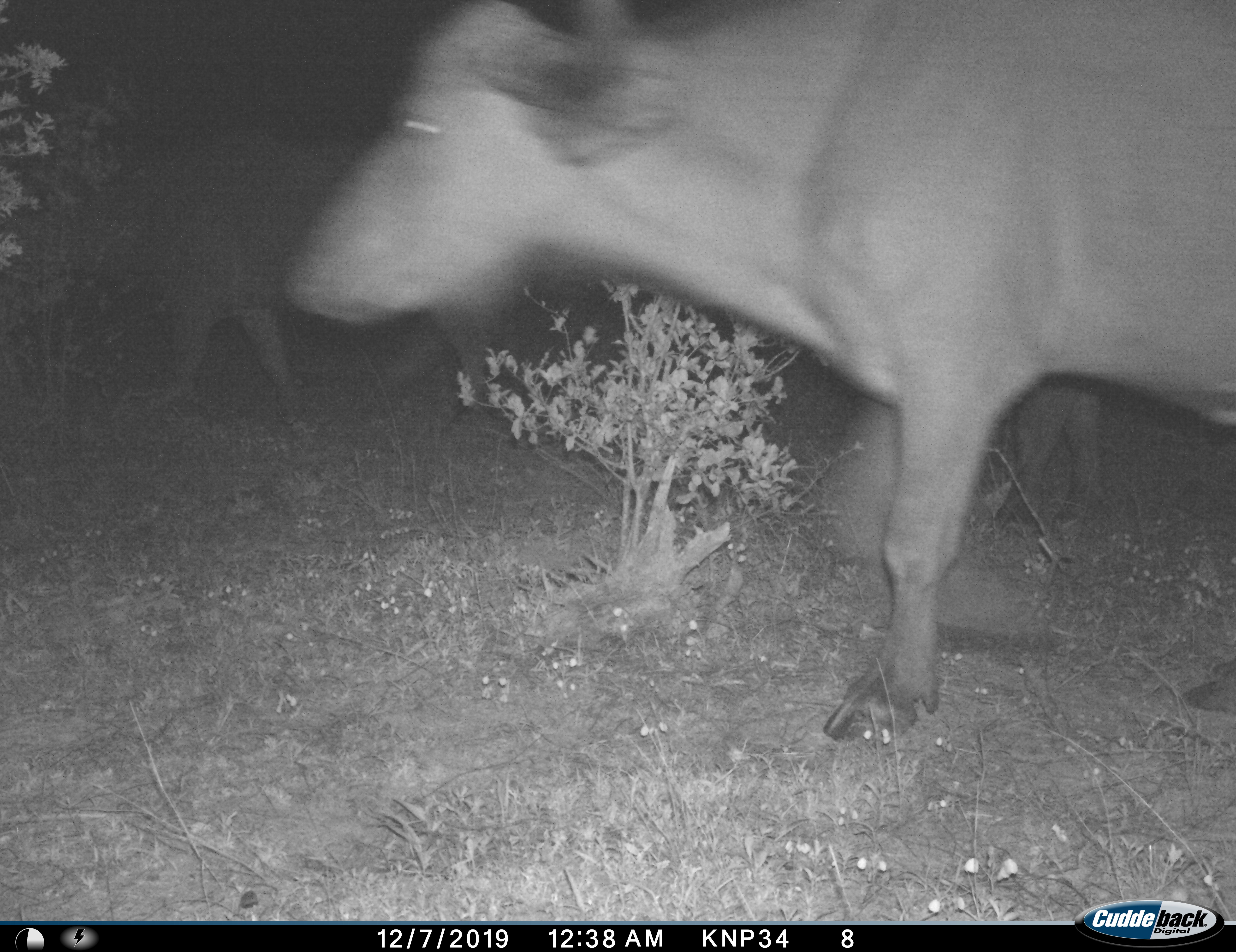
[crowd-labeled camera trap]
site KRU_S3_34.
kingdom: Animalia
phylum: Chordata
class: Mammalia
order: Artiodactyla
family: Bovidae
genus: Syncerus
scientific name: Syncerus caffer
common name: african buffalo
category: buffalo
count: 2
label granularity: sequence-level